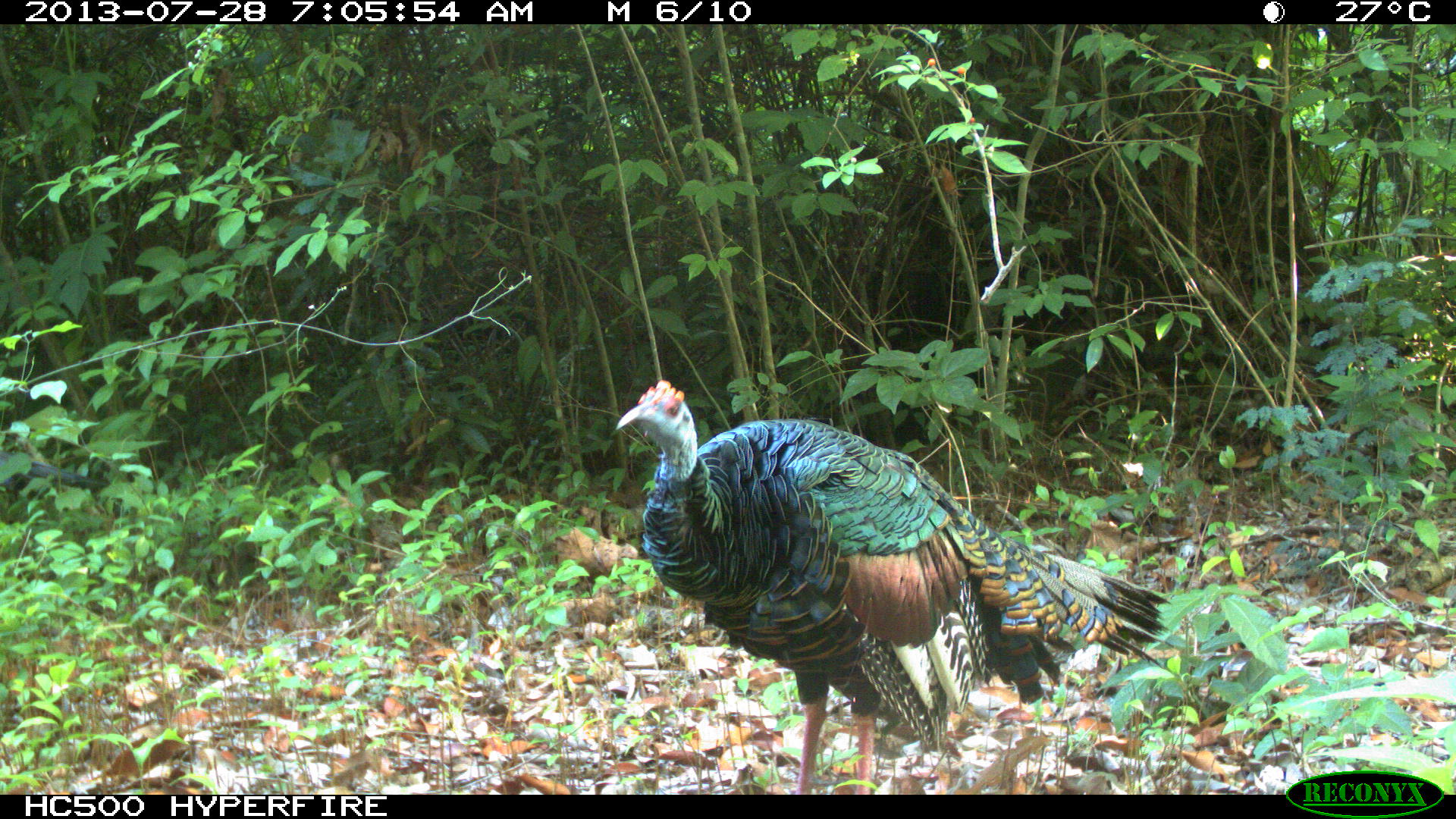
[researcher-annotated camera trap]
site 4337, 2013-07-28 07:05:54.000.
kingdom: Animalia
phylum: Chordata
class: Aves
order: Galliformes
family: Phasianidae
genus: Meleagris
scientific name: Meleagris ocellata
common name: ocellated turkey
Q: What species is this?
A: Meleagris ocellata (ocellated turkey).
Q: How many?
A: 2.